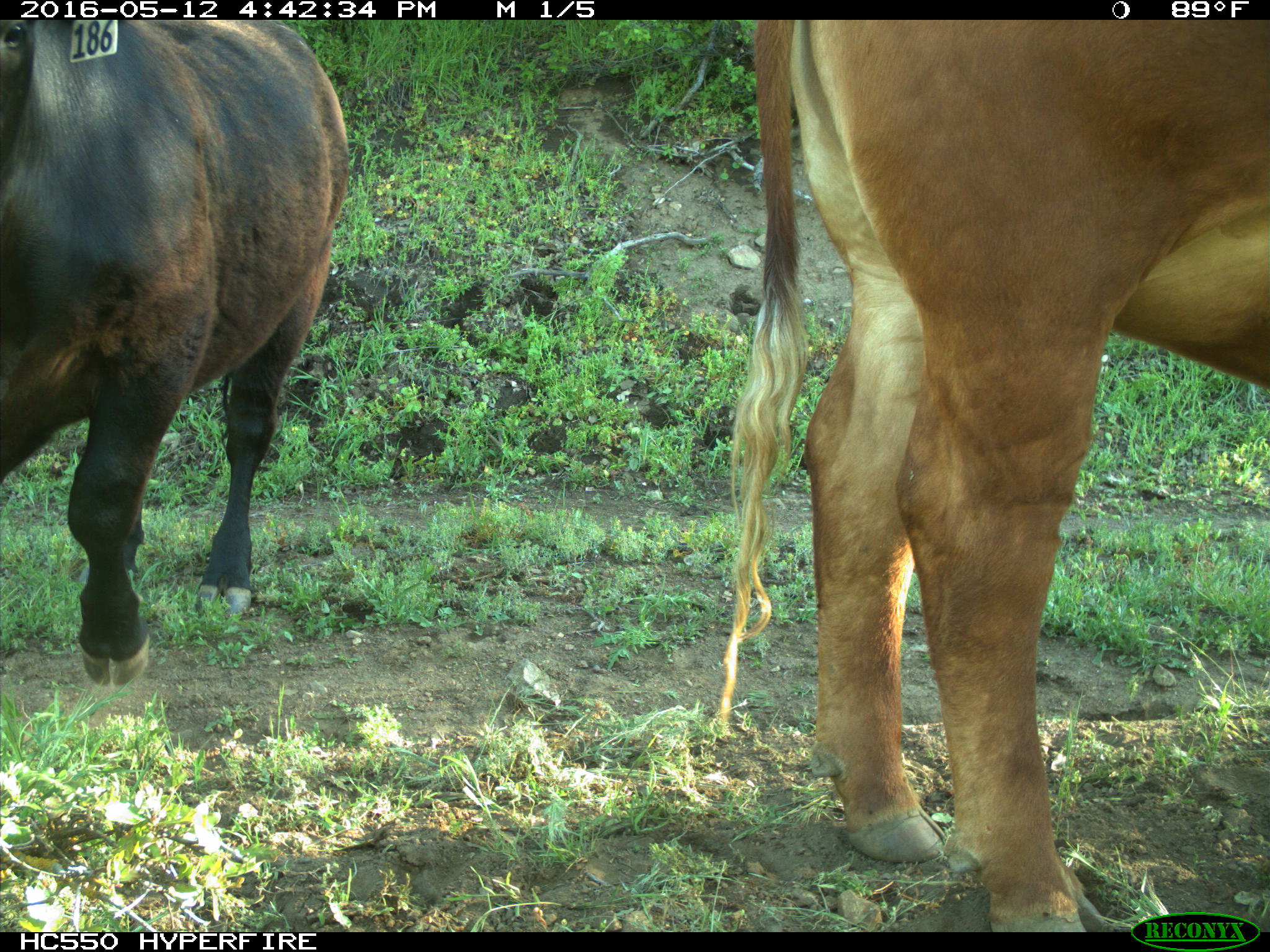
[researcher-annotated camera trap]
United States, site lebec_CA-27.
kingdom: Animalia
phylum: Chordata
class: Mammalia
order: Artiodactyla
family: Bovidae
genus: Bos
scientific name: Bos taurus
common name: domestic cow